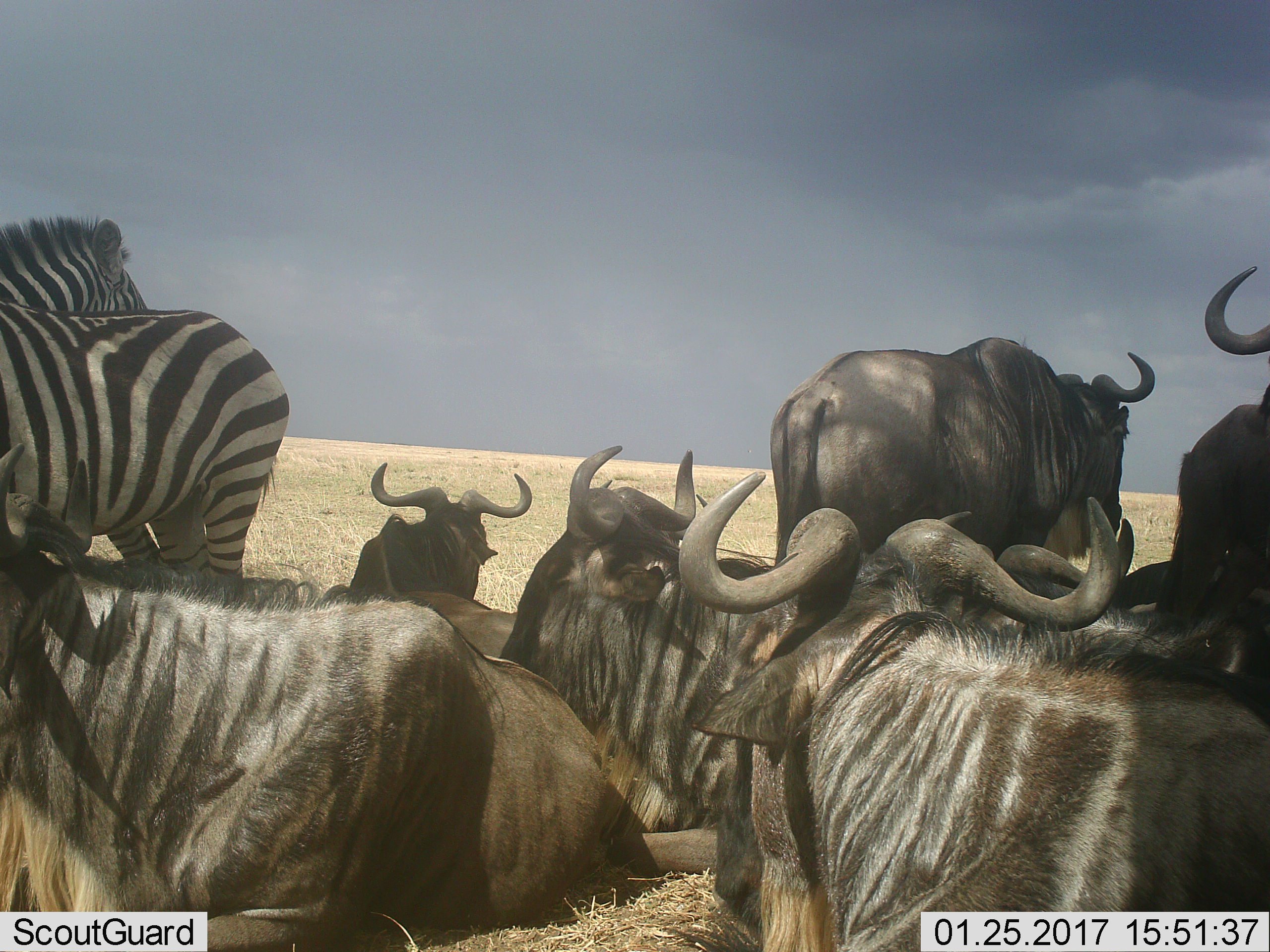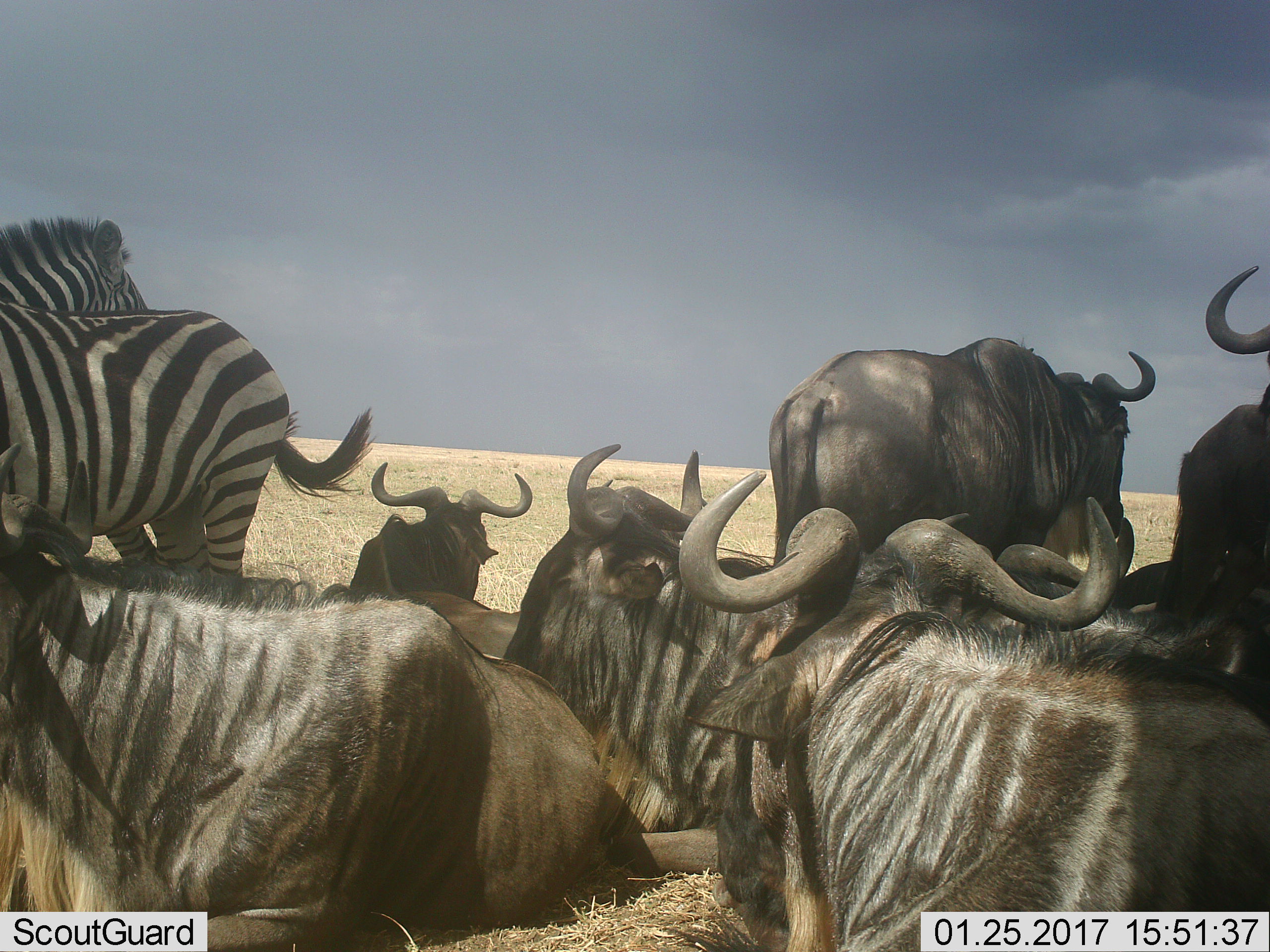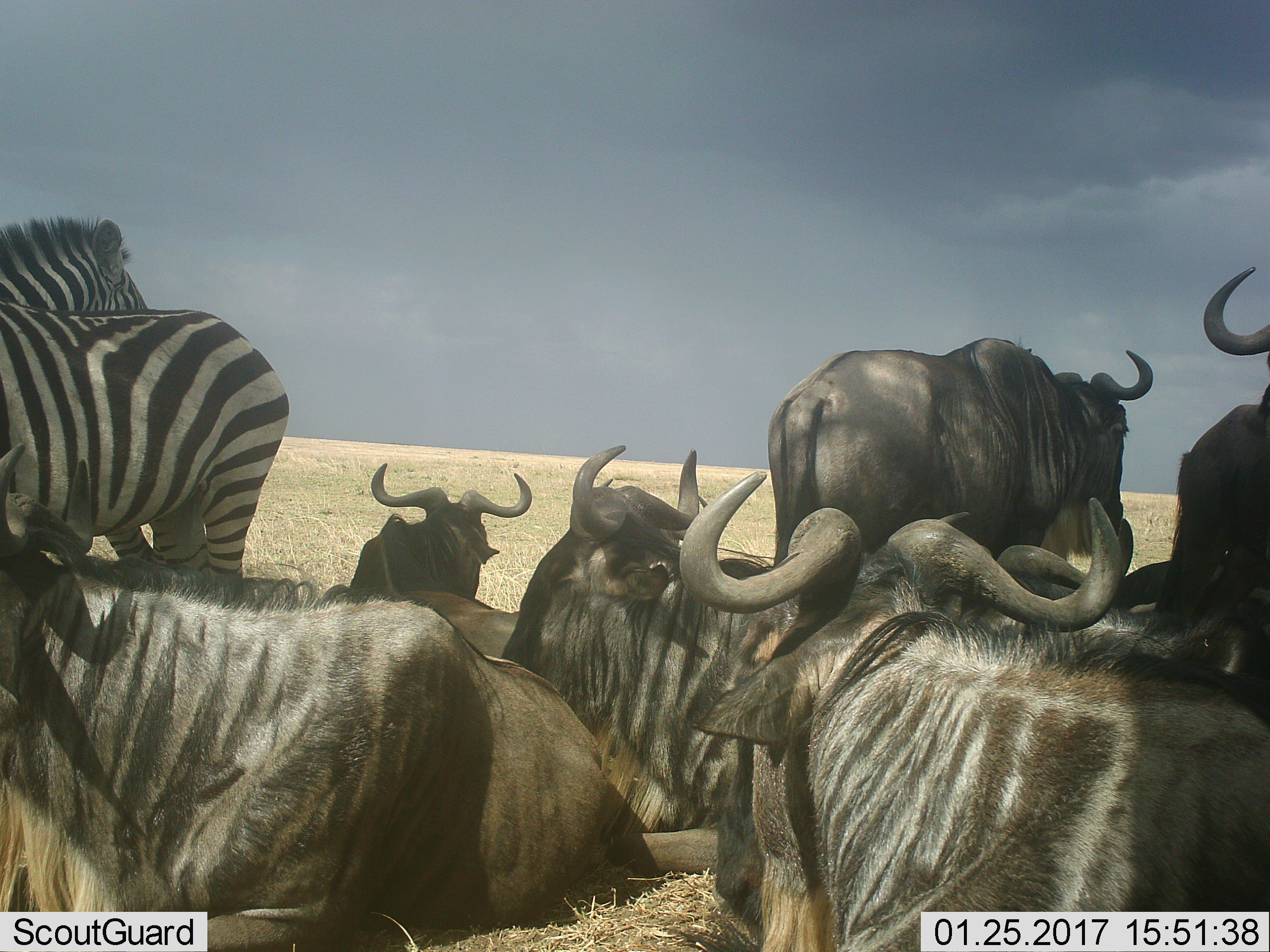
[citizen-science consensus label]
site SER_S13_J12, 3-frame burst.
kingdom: Animalia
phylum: Chordata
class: Mammalia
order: Artiodactyla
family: Bovidae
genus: Connochaetes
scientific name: Connochaetes taurinus taurinus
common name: blue wildebeest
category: wildebeestblue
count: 7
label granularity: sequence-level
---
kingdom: Animalia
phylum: Chordata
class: Mammalia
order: Perissodactyla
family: Equidae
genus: Equus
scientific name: Equus quagga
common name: plains zebra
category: zebraplains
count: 2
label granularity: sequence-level